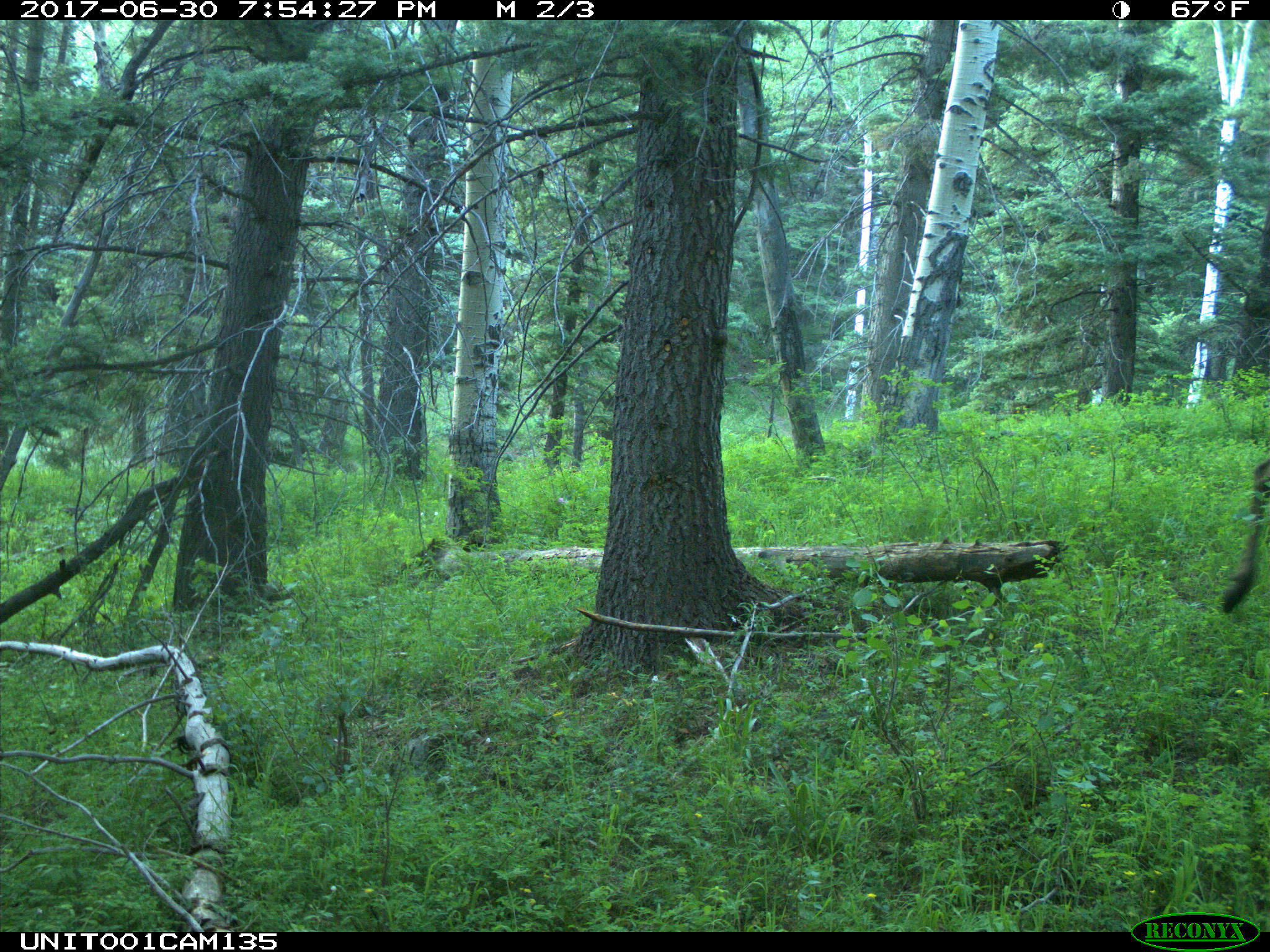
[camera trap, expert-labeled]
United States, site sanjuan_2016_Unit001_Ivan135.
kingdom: Animalia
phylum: Chordata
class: Mammalia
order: Artiodactyla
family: Cervidae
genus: Cervus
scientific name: Cervus elaphus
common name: red deer